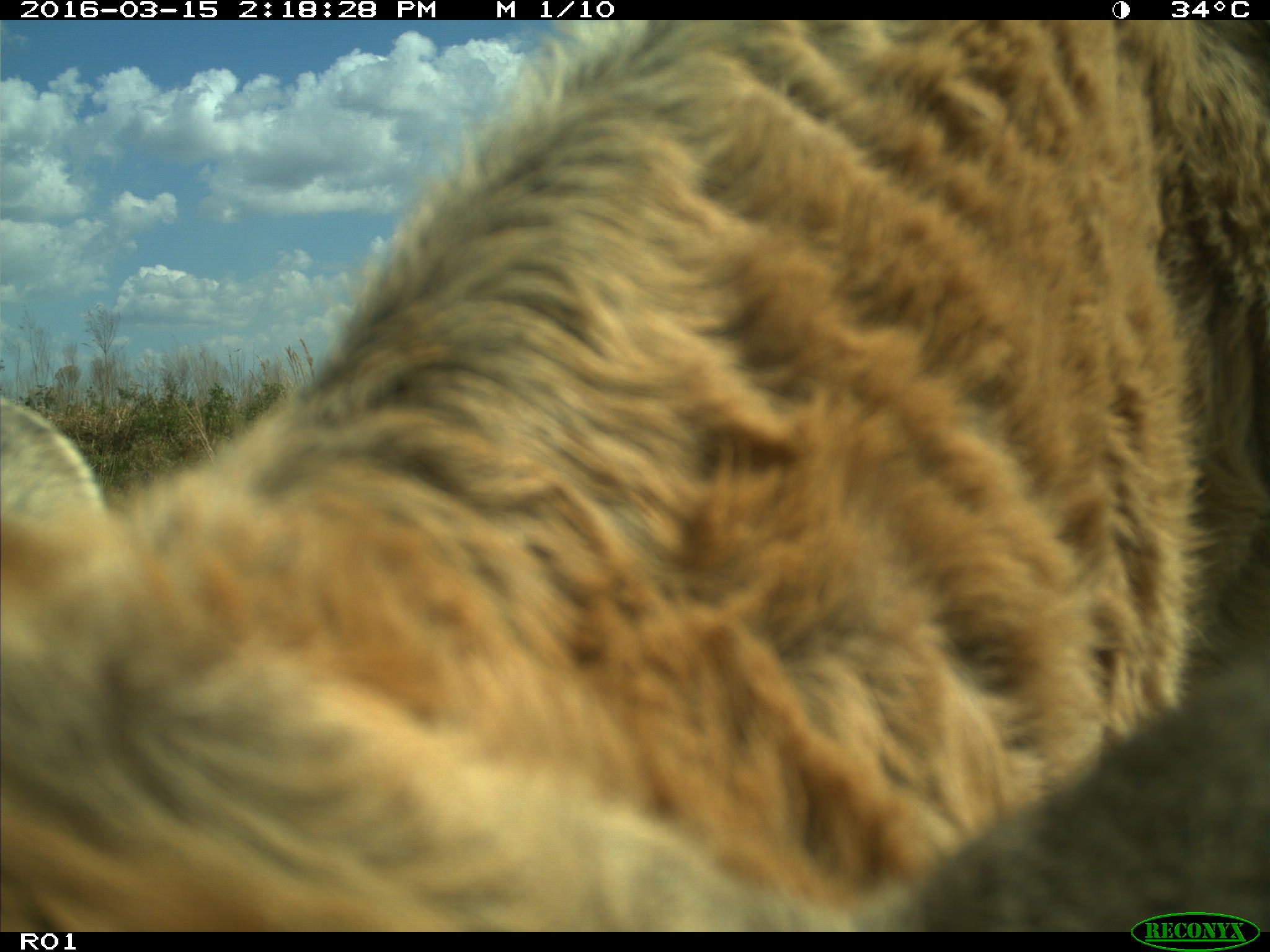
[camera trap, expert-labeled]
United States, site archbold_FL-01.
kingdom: Animalia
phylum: Chordata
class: Mammalia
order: Artiodactyla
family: Bovidae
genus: Bos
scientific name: Bos taurus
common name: domestic cow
Bos taurus (domestic cow).